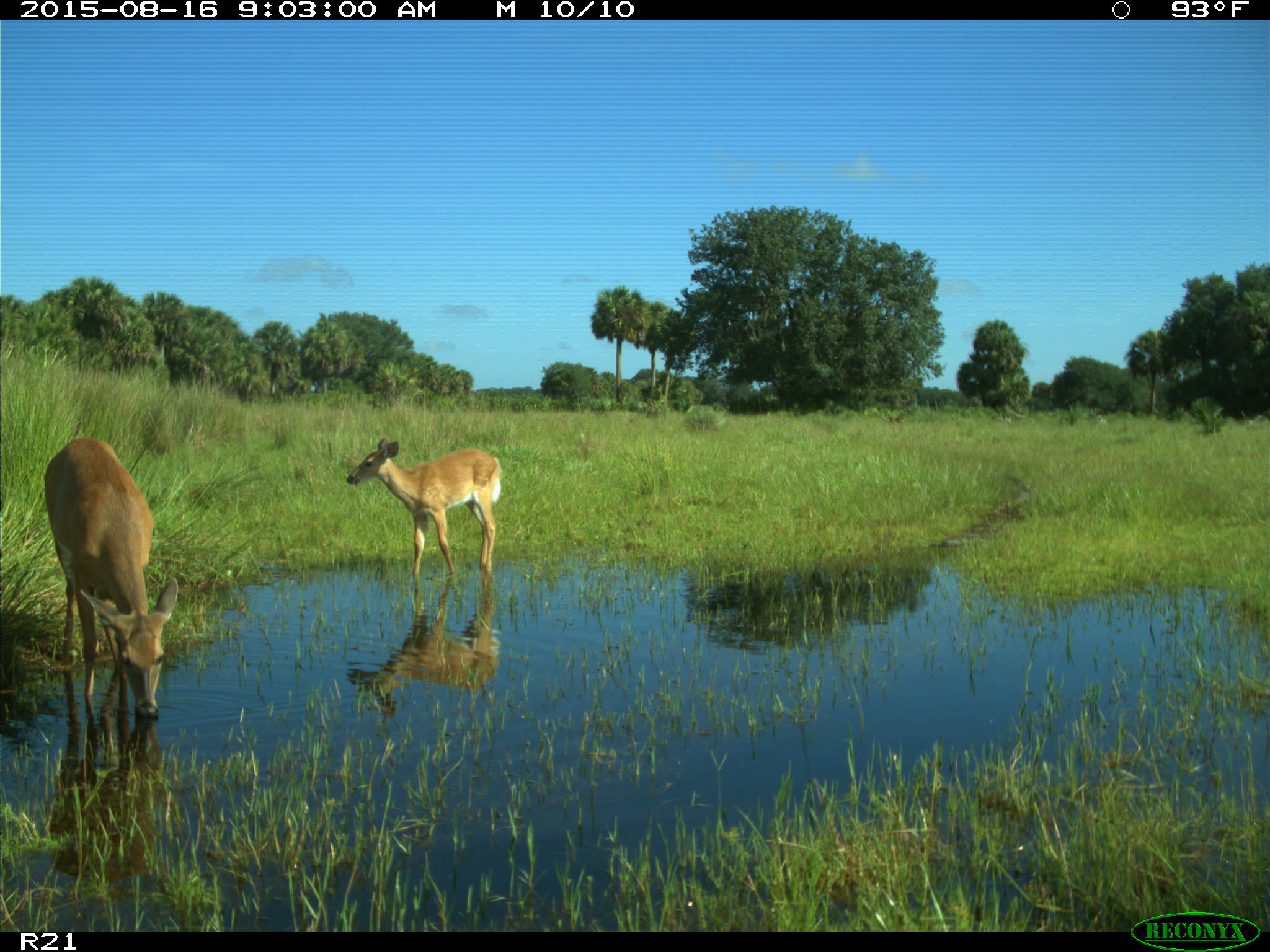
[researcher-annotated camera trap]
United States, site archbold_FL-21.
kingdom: Animalia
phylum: Chordata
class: Mammalia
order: Artiodactyla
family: Cervidae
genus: Odocoileus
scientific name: Odocoileus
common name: deer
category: unidentified deer